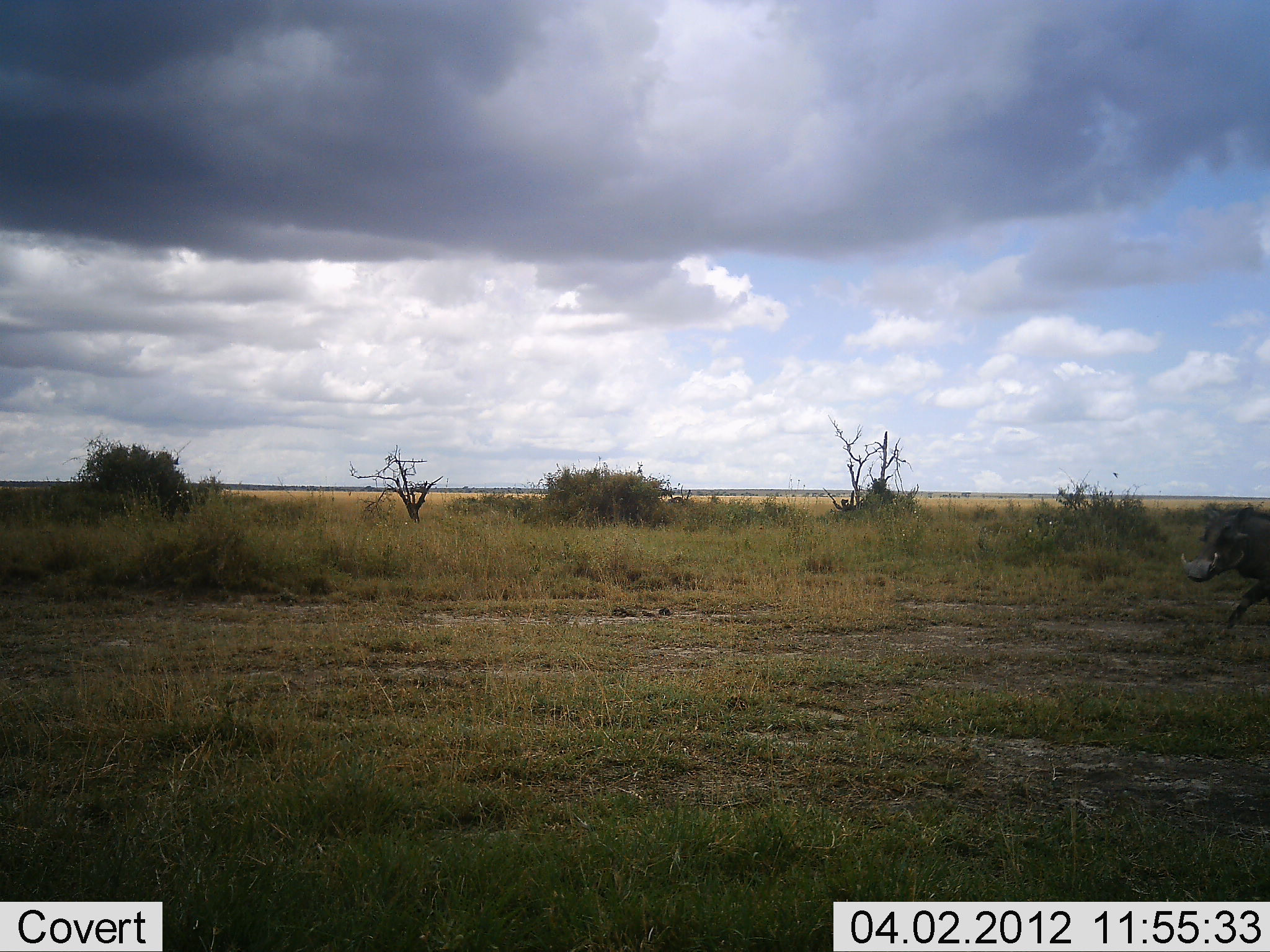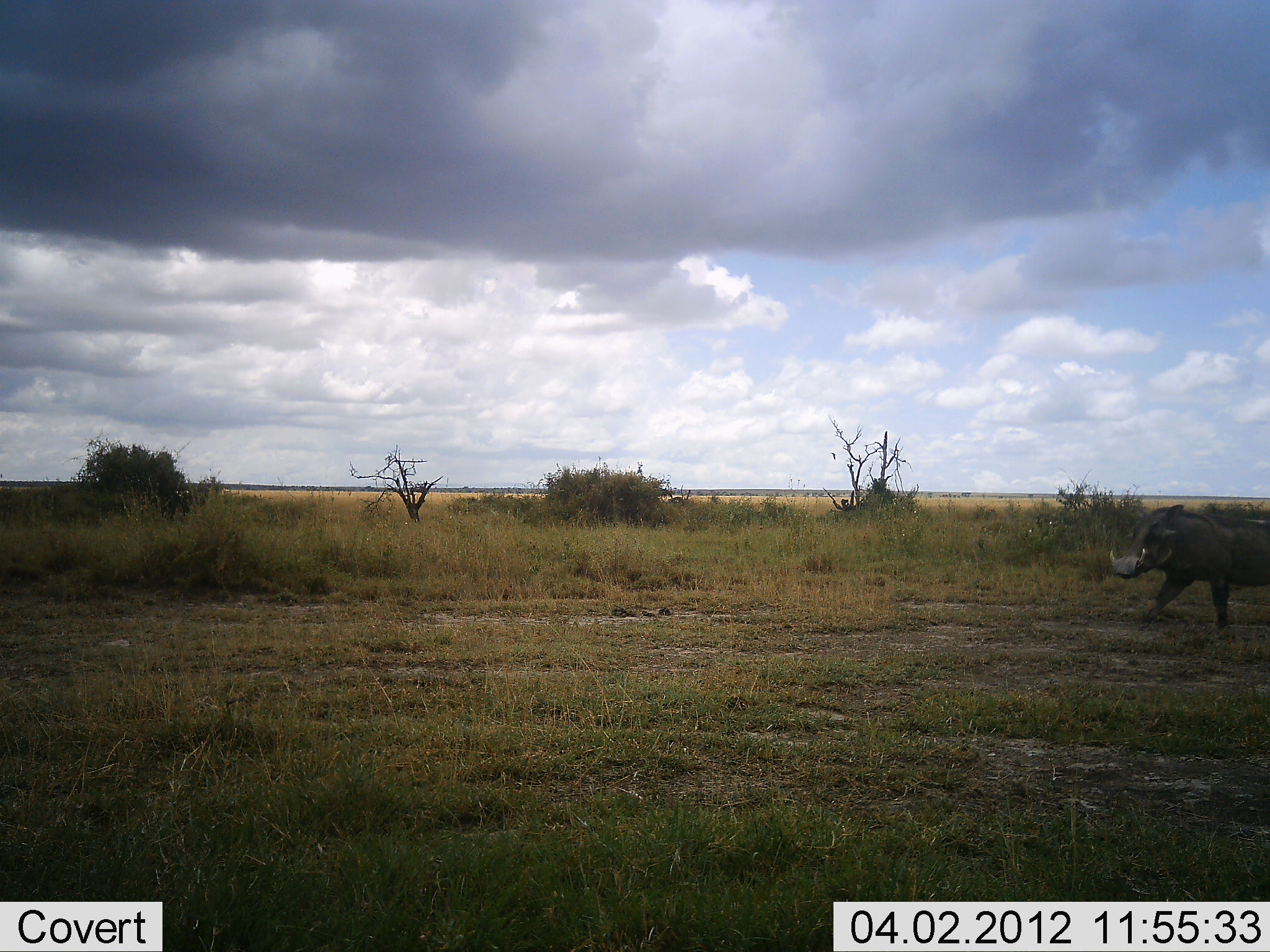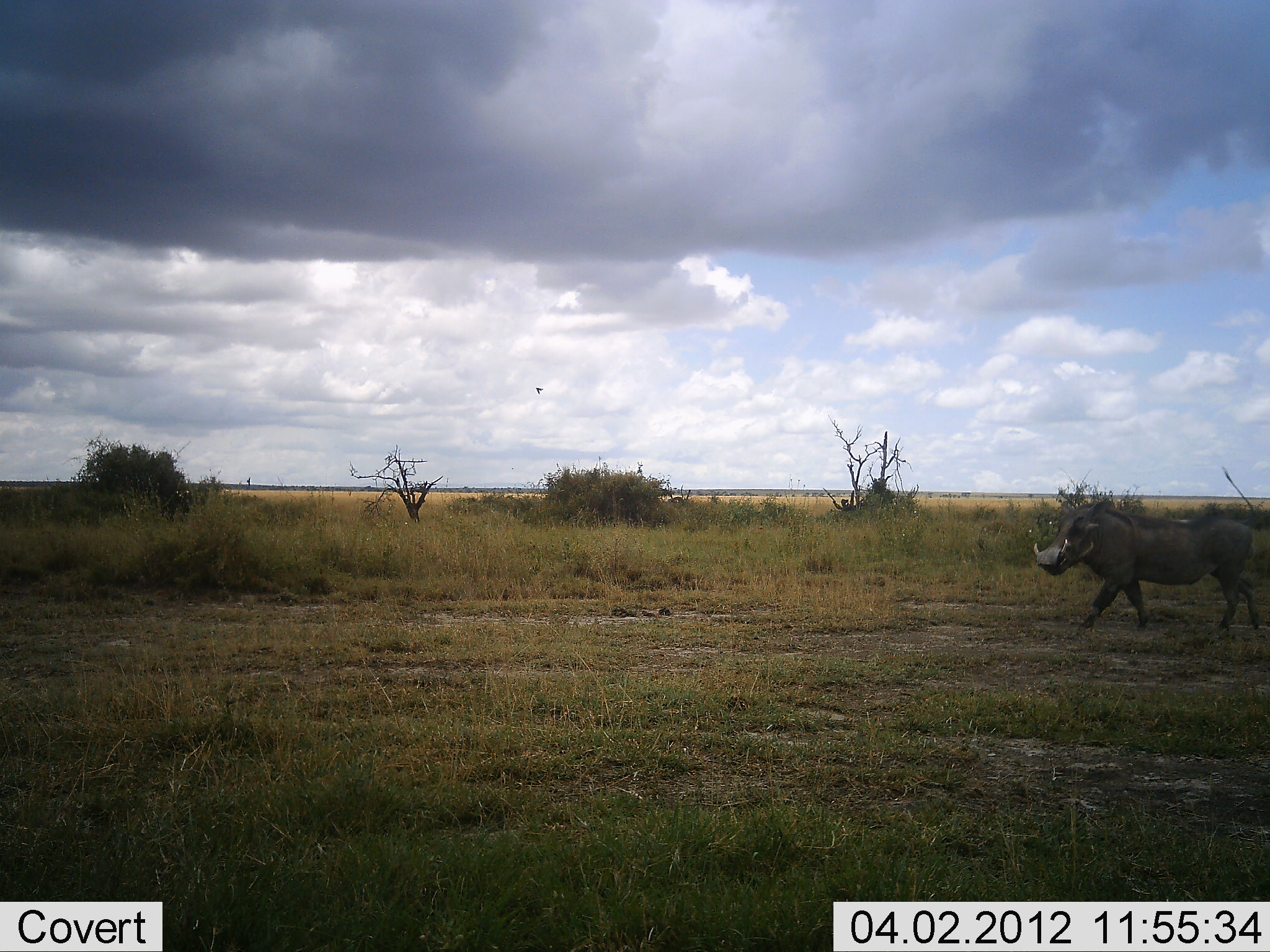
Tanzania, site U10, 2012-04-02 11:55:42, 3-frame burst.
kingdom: Animalia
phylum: Chordata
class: Mammalia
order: Artiodactyla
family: Suidae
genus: Phacochoerus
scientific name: Phacochoerus africanus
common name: warthog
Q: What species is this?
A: Warthog (Phacochoerus africanus).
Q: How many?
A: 1.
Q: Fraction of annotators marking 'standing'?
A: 0%.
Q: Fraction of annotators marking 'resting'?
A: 0%.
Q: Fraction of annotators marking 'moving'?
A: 100%.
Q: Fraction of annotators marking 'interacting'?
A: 0%.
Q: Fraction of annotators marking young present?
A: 0%.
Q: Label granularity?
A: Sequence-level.